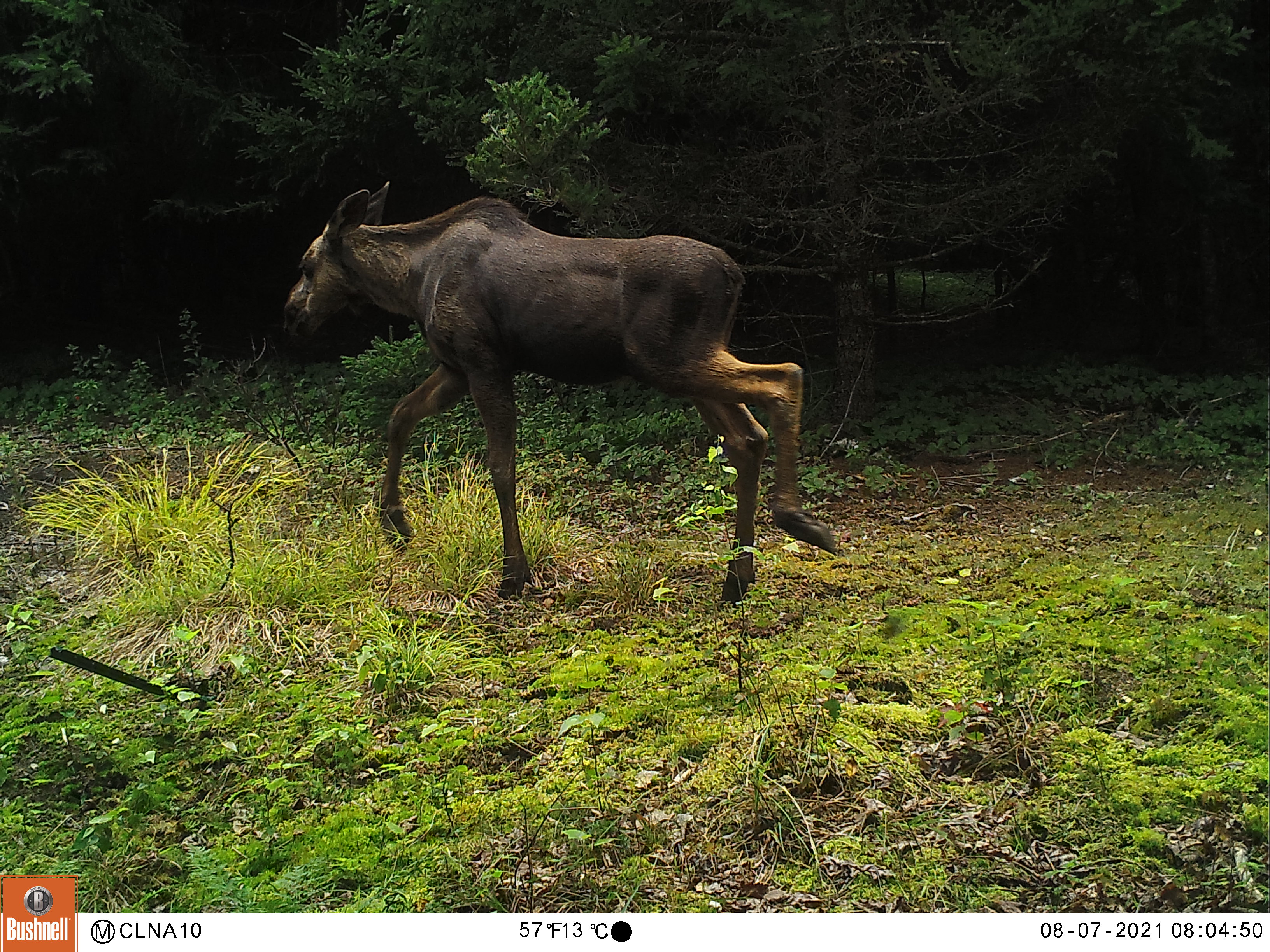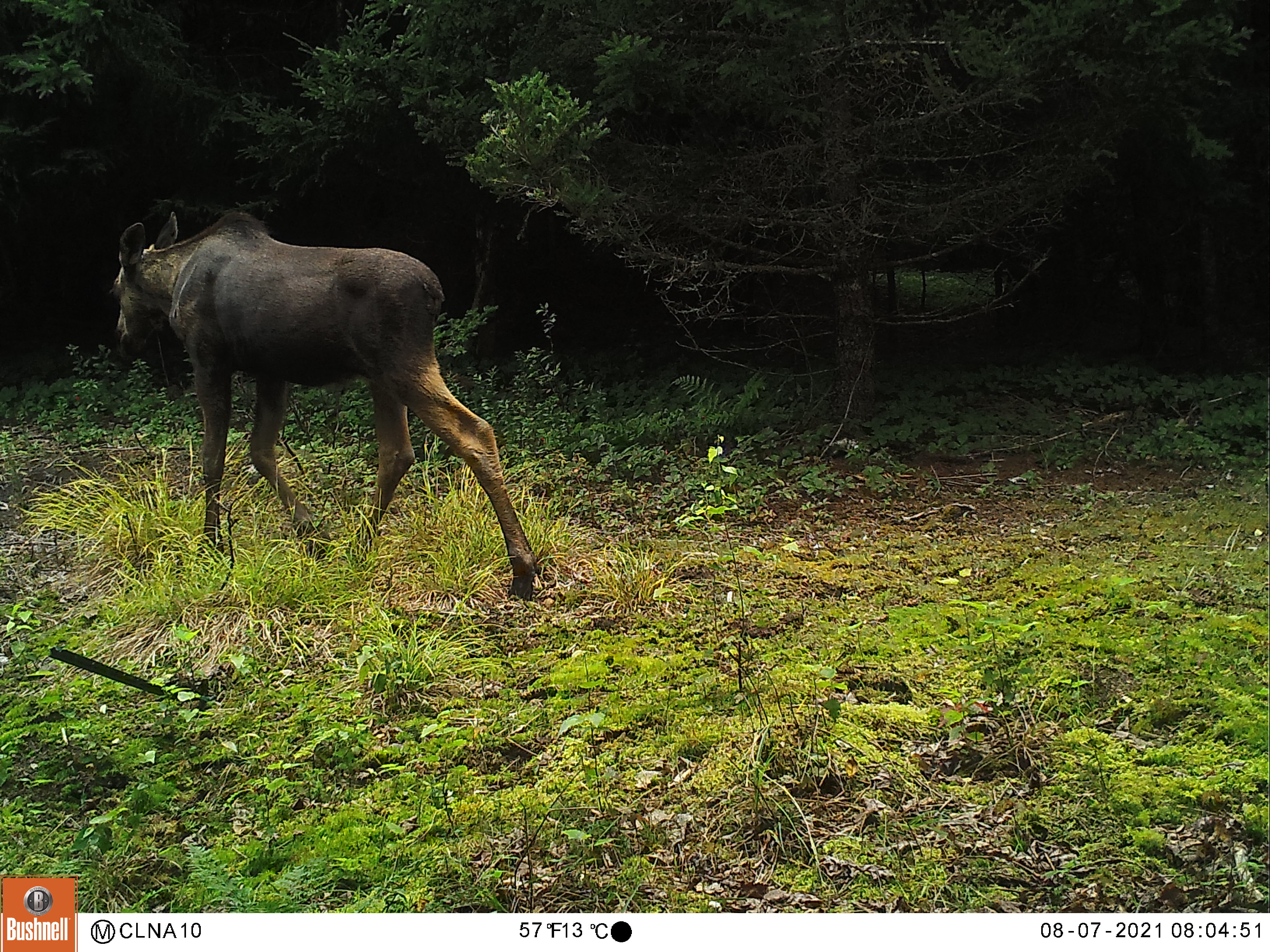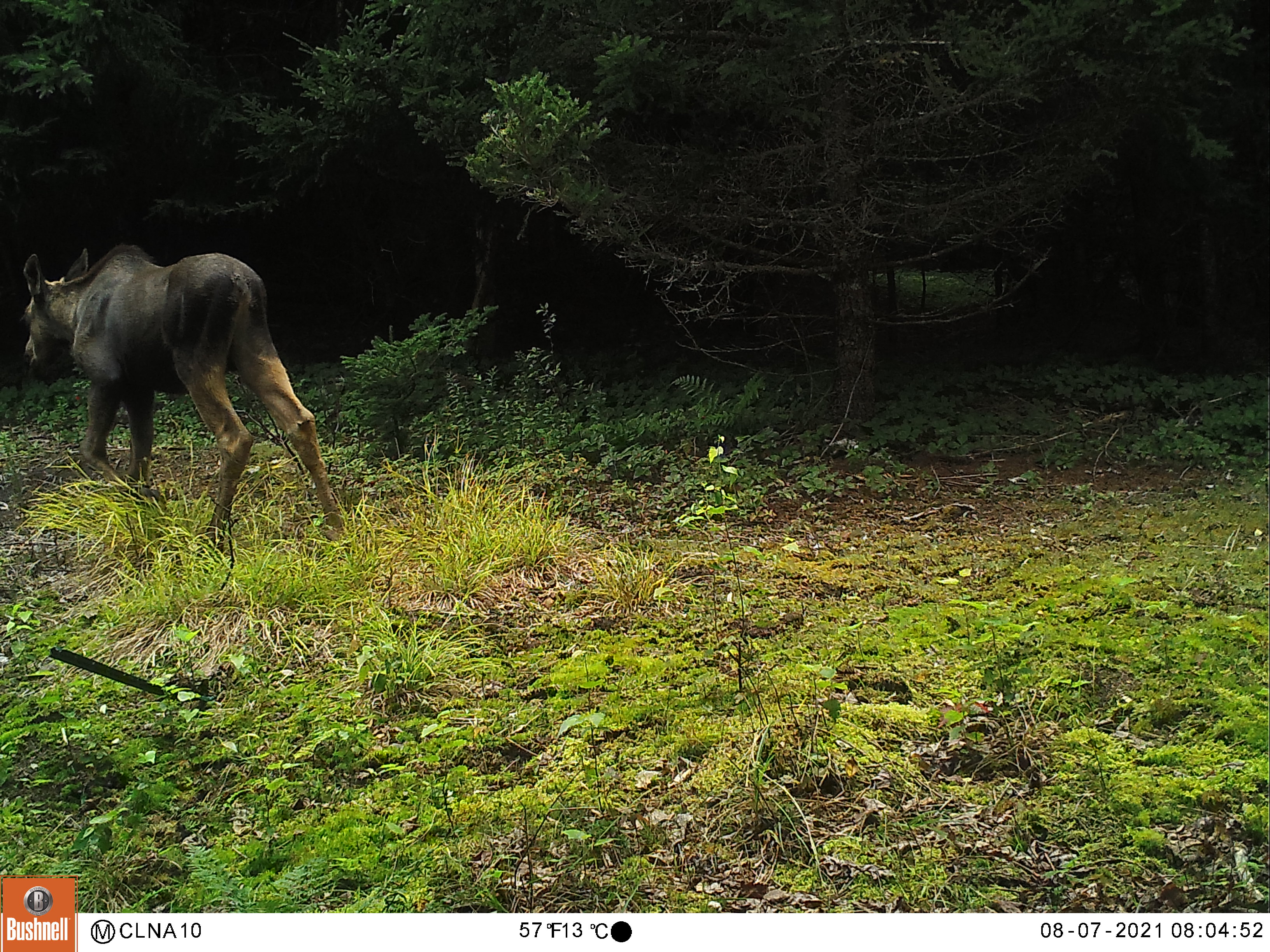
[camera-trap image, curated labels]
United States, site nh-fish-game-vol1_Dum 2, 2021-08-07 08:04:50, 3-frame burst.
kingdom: Animalia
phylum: Chordata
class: Mammalia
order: Artiodactyla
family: Cervidae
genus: Alces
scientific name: Alces alces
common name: moose